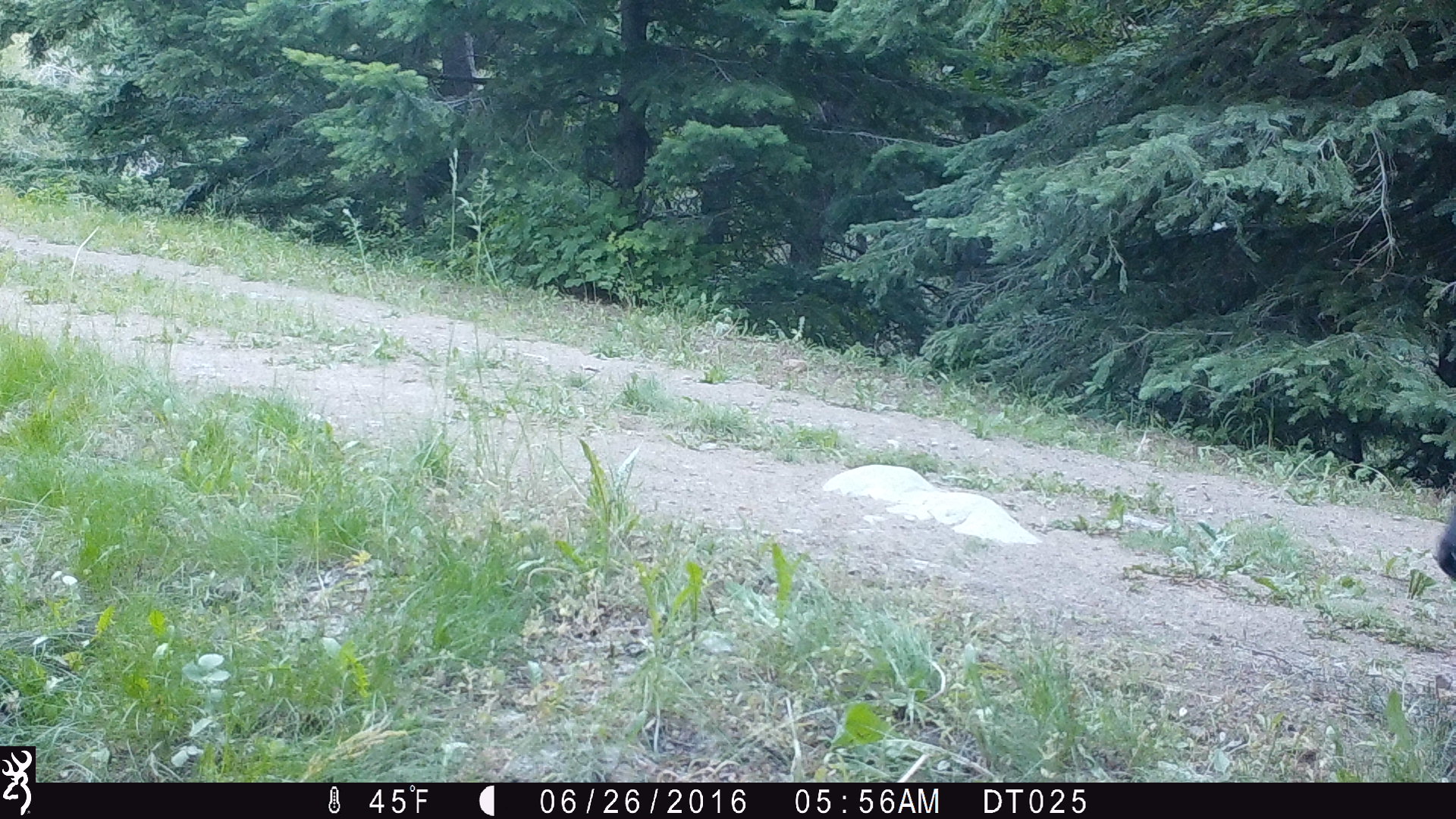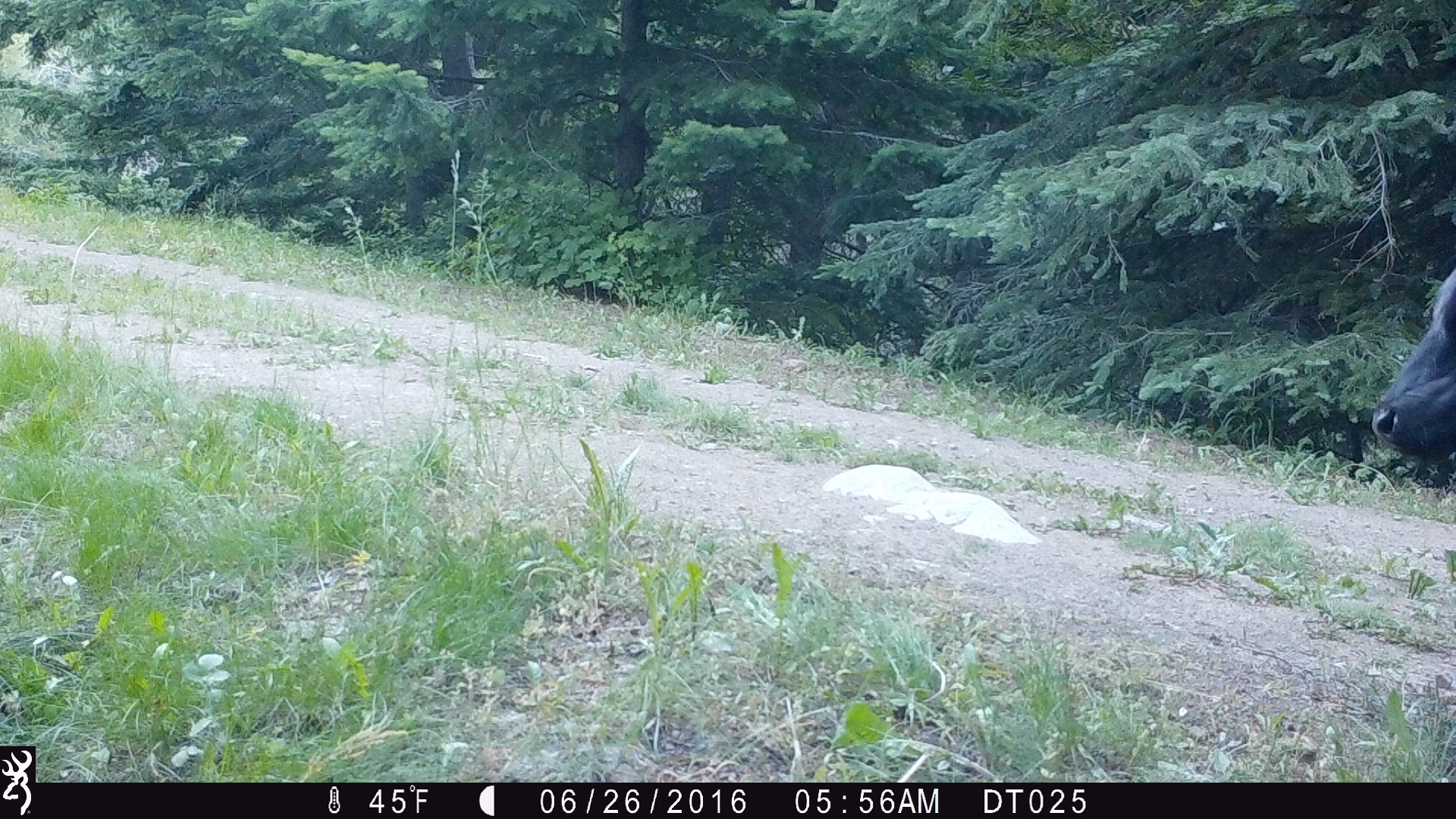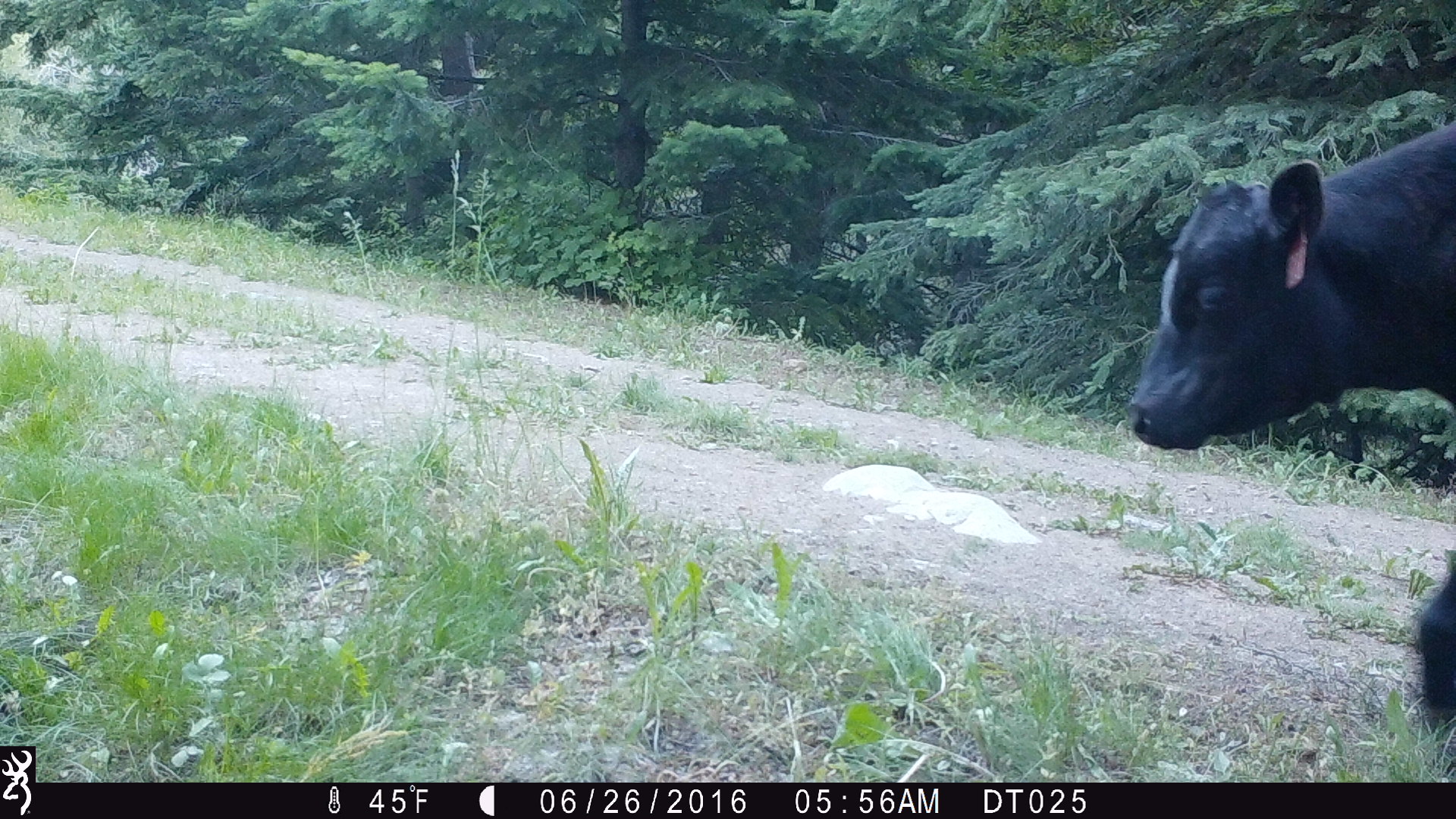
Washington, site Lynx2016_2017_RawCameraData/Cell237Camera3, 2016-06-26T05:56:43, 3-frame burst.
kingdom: Animalia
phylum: Chordata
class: Mammalia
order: Artiodactyla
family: Bovidae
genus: Bos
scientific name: Bos taurus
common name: domestic cattle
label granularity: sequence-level